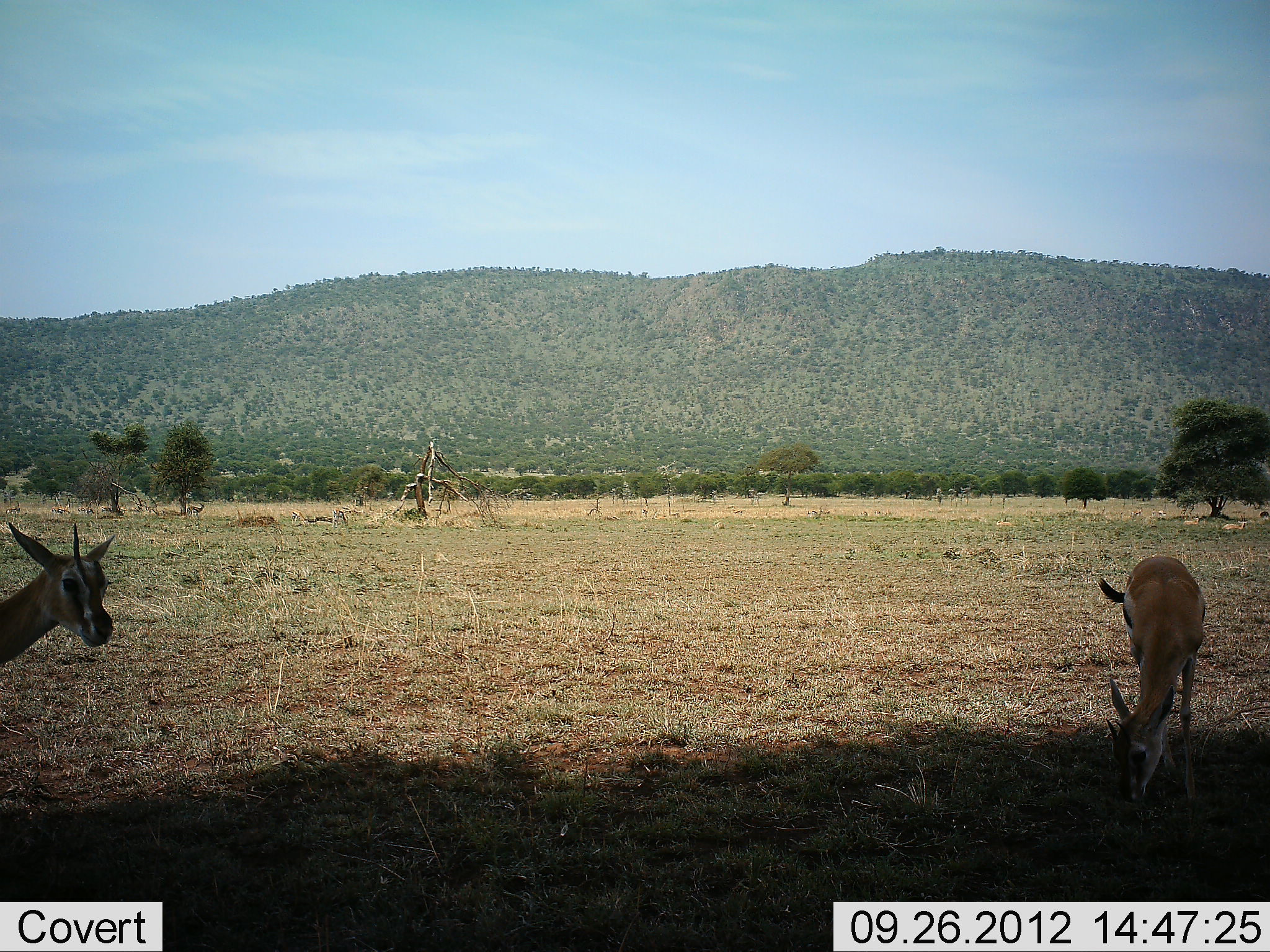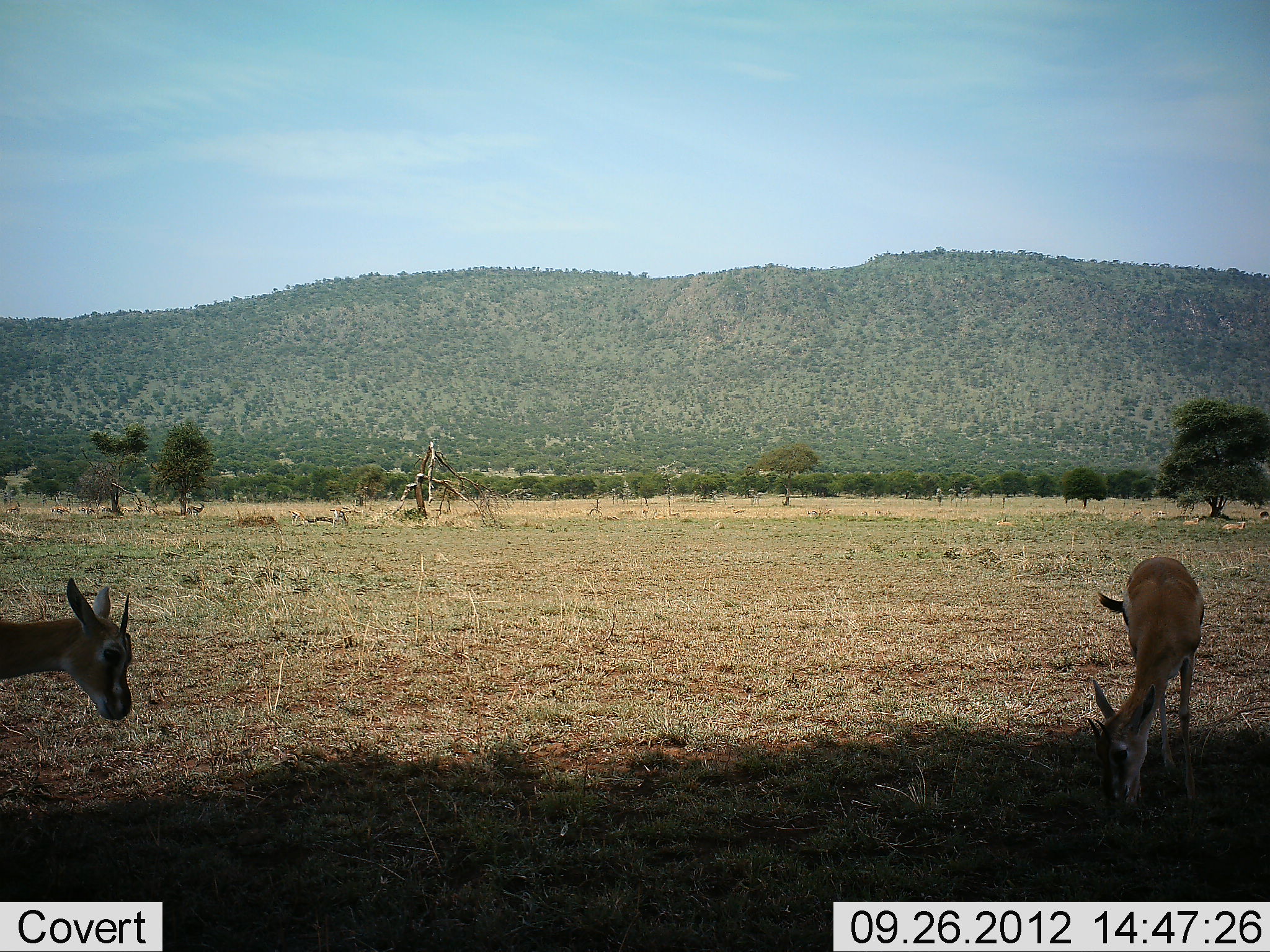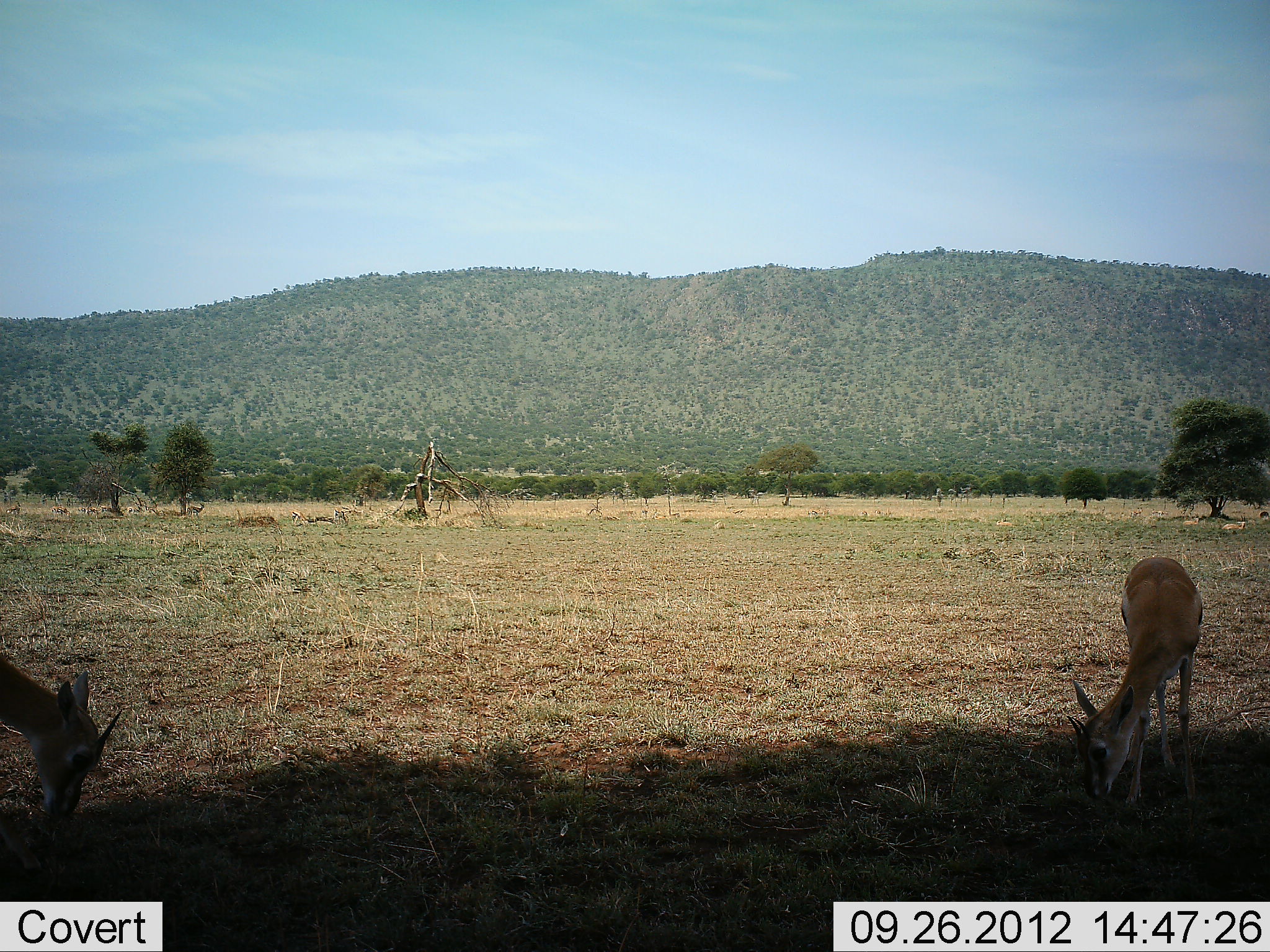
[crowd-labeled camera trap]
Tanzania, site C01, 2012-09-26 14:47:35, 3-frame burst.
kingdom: Animalia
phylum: Chordata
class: Mammalia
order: Artiodactyla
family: Bovidae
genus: Eudorcas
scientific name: Eudorcas thomsonii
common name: thomson's gazelle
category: gazellethomsons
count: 2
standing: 30%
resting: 0%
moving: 10%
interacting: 0%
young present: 0%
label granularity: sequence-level